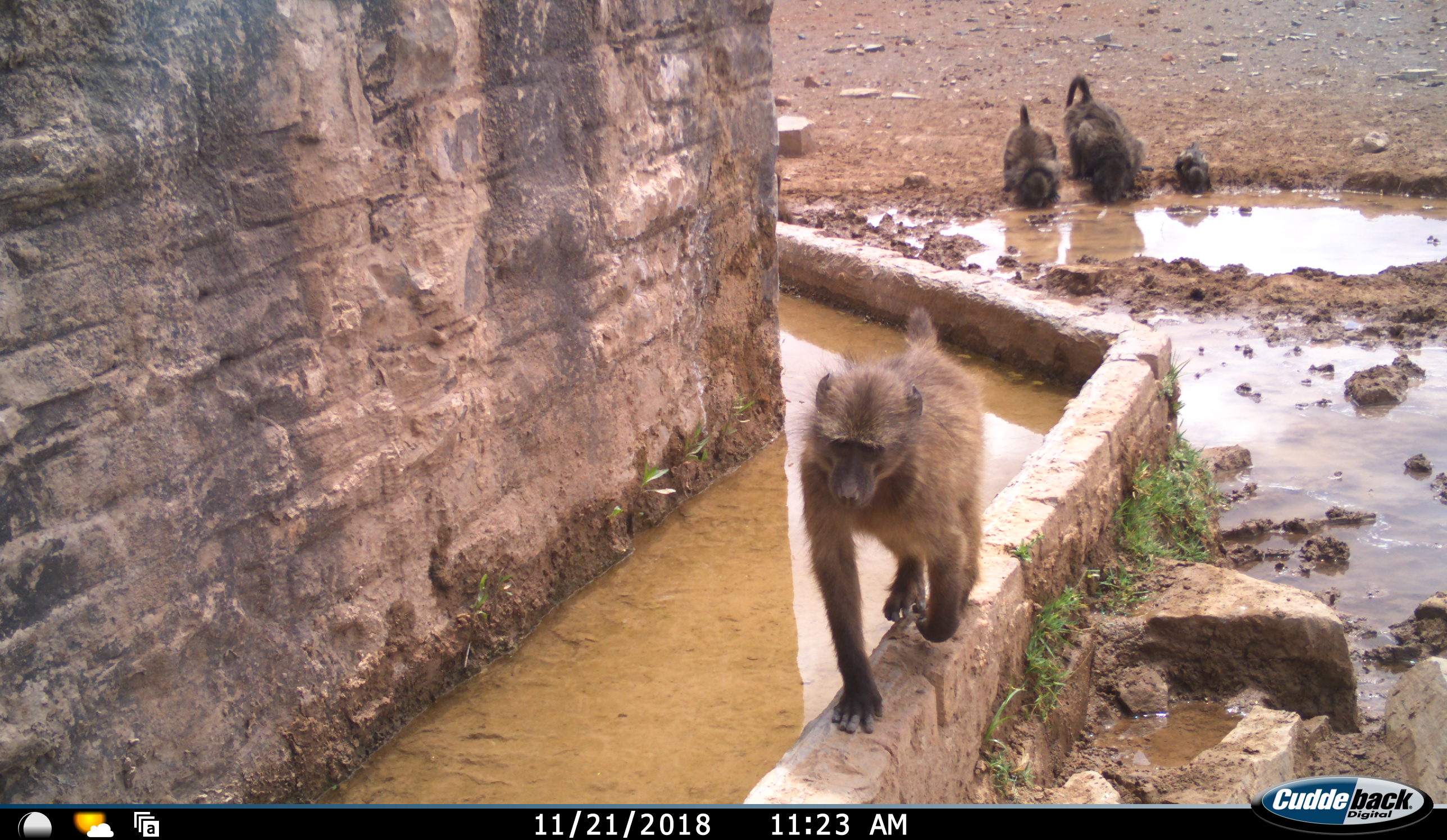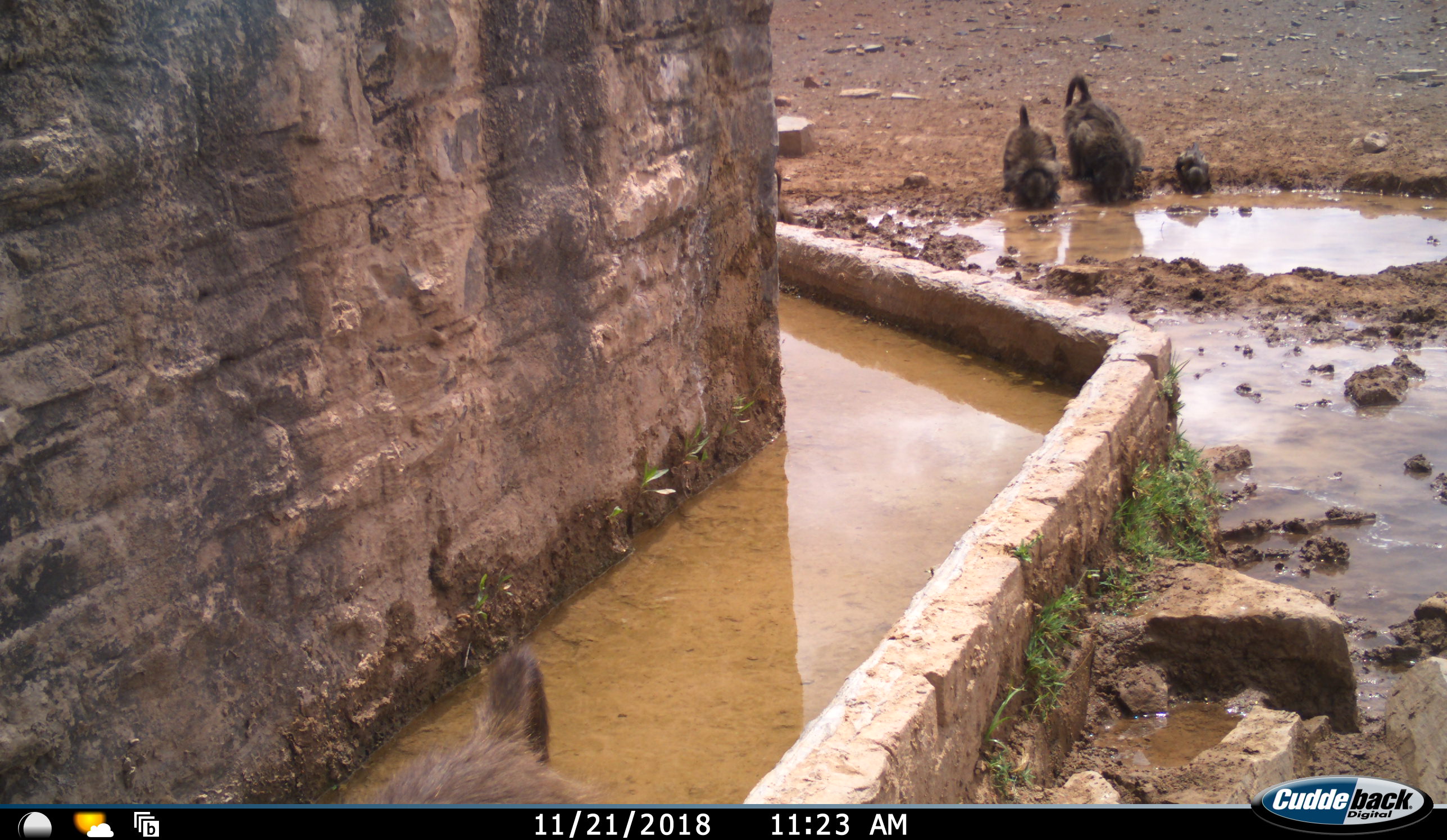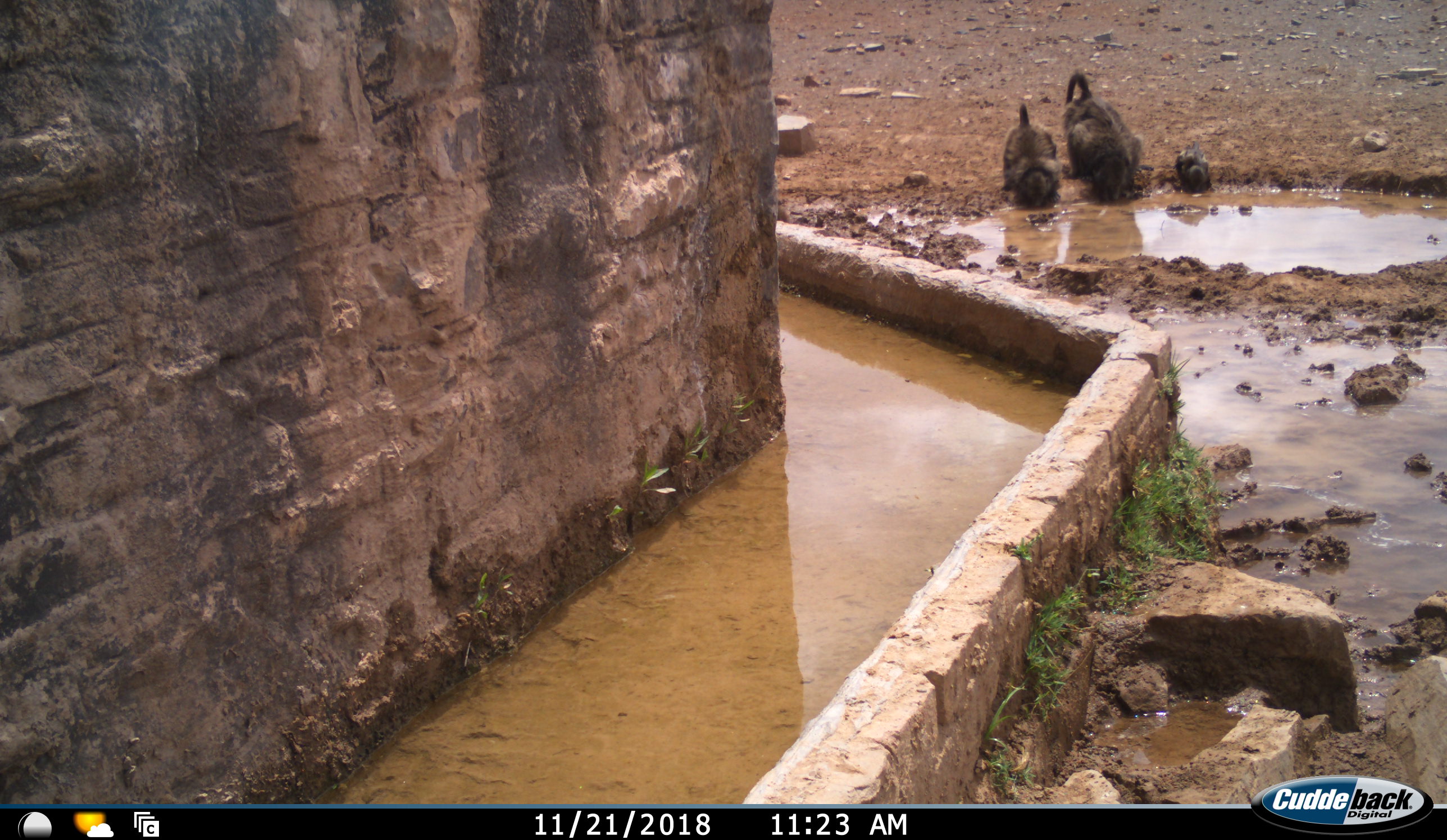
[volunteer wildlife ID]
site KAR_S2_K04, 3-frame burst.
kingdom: Animalia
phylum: Chordata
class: Mammalia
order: Primates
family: Cercopithecidae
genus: Papio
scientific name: Papio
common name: baboon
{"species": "baboon (Papio)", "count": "4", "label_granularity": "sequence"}